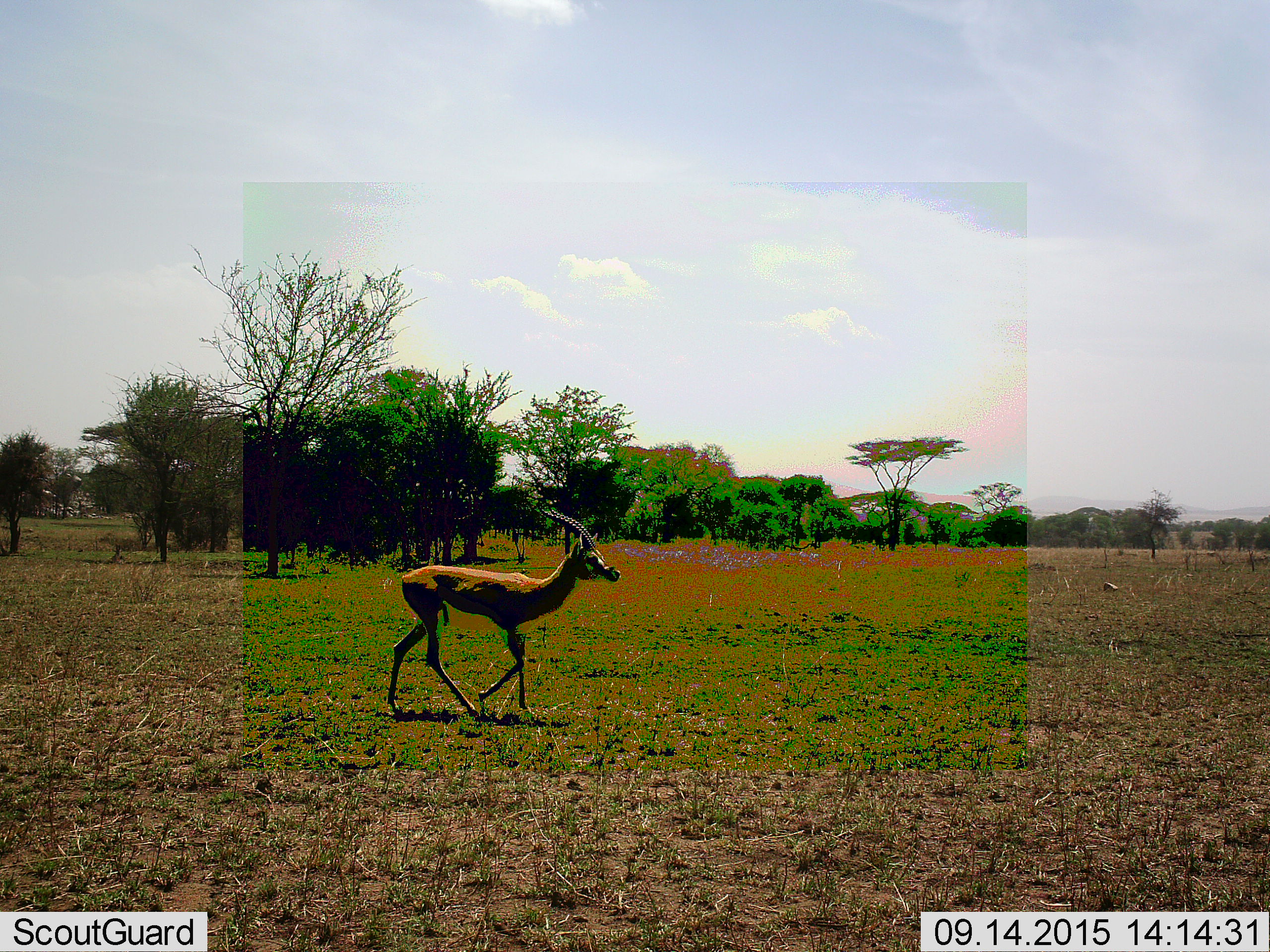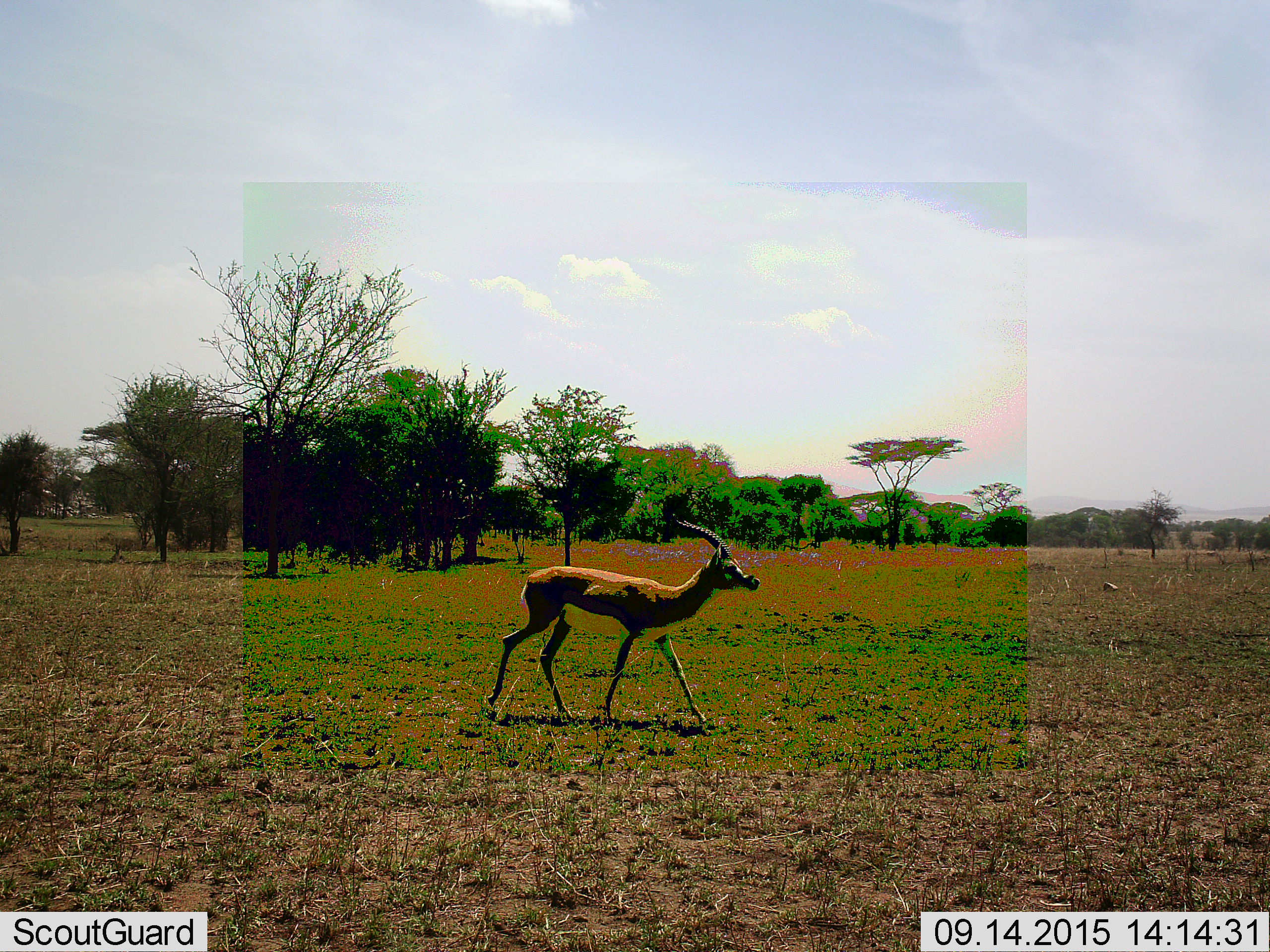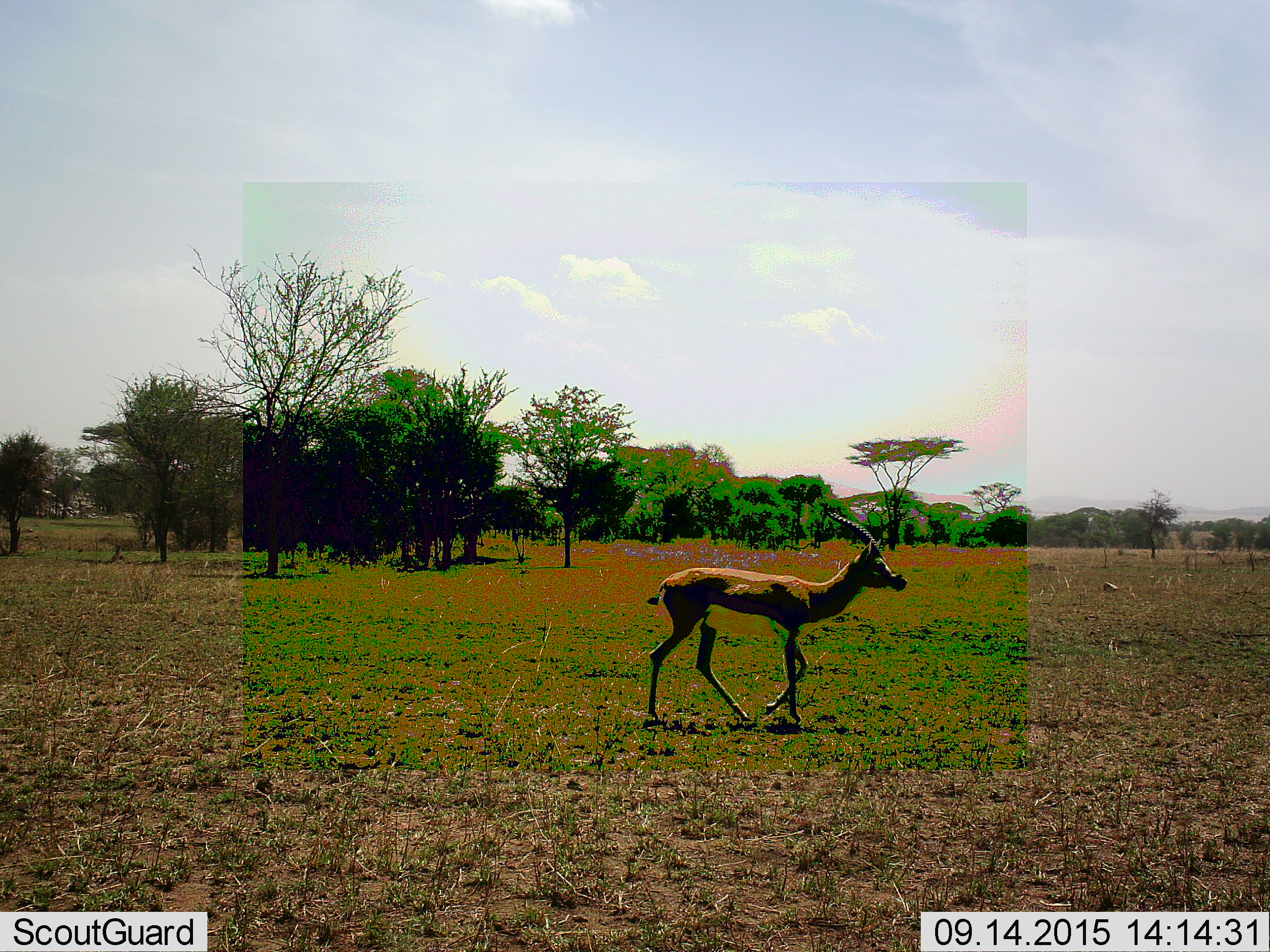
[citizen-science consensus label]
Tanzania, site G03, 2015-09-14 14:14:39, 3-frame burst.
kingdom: Animalia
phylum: Chordata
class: Mammalia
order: Artiodactyla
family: Bovidae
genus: Eudorcas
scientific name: Eudorcas thomsonii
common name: thomson's gazelle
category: gazellethomsons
Gazellethomsons (thomson's gazelle) (Eudorcas thomsonii), count 1. Behavior (volunteer vote fractions): standing 10%, resting 20%, moving 90%, interacting 0%. Young present (vote fraction): 0%. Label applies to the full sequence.